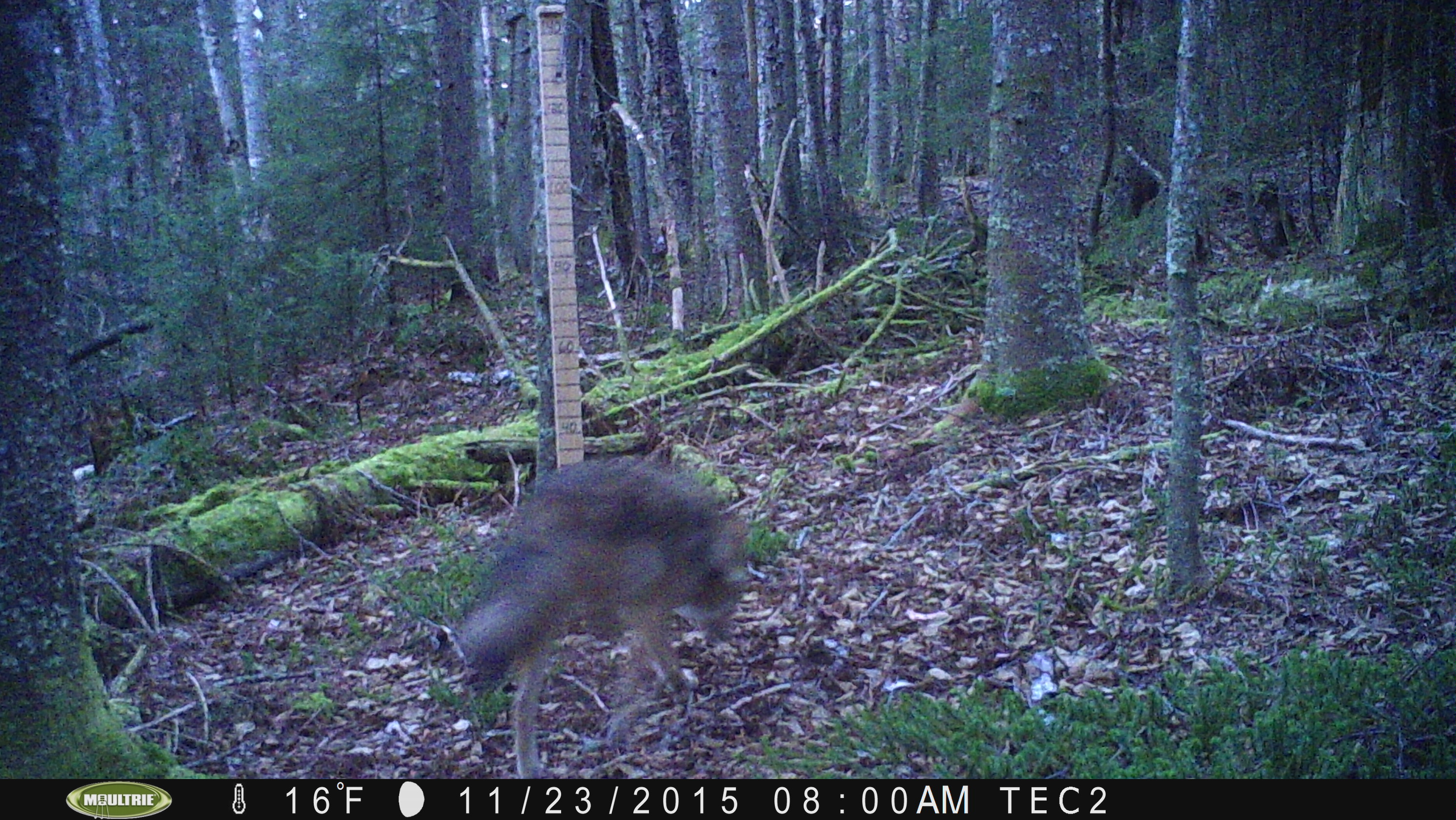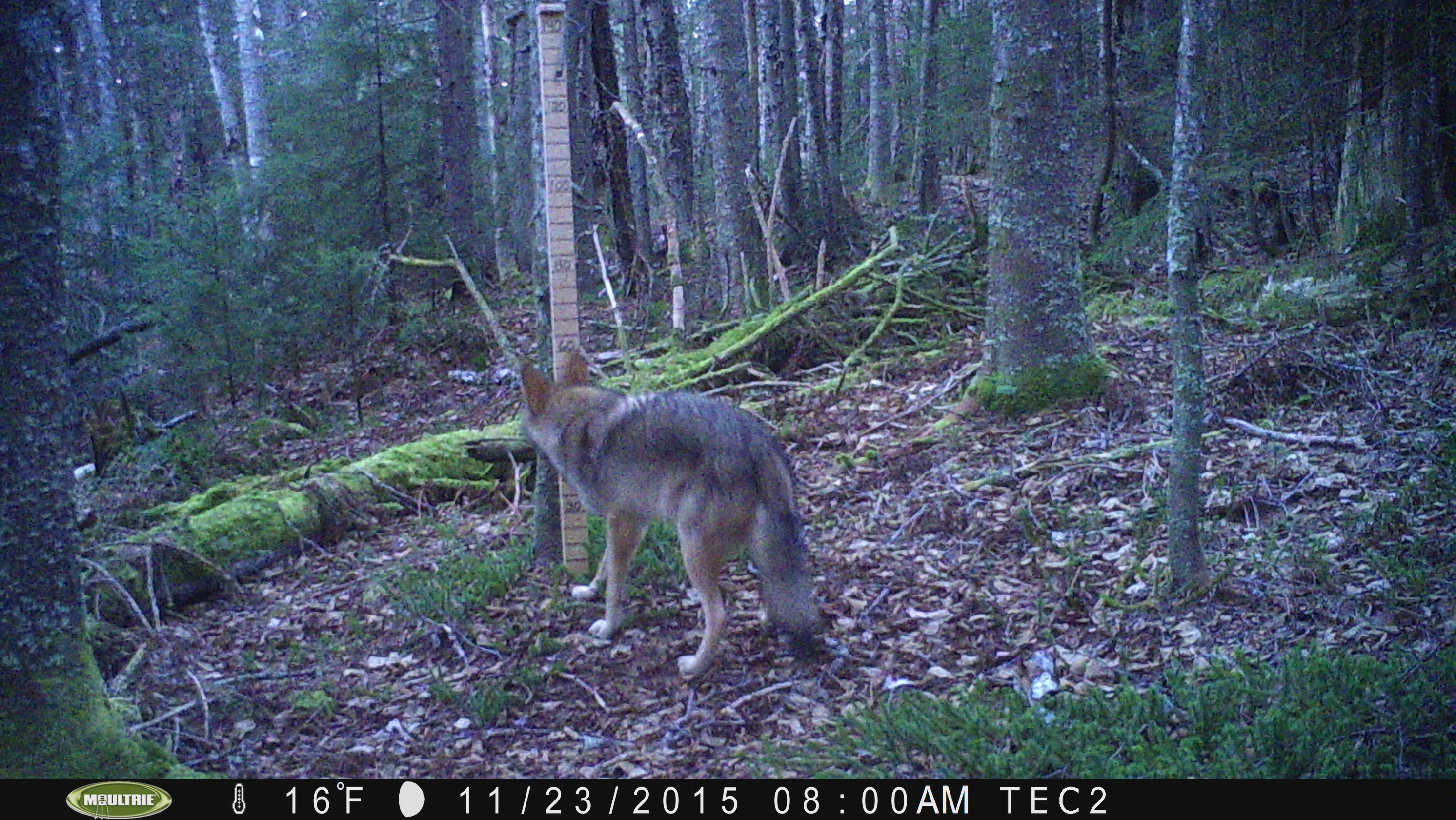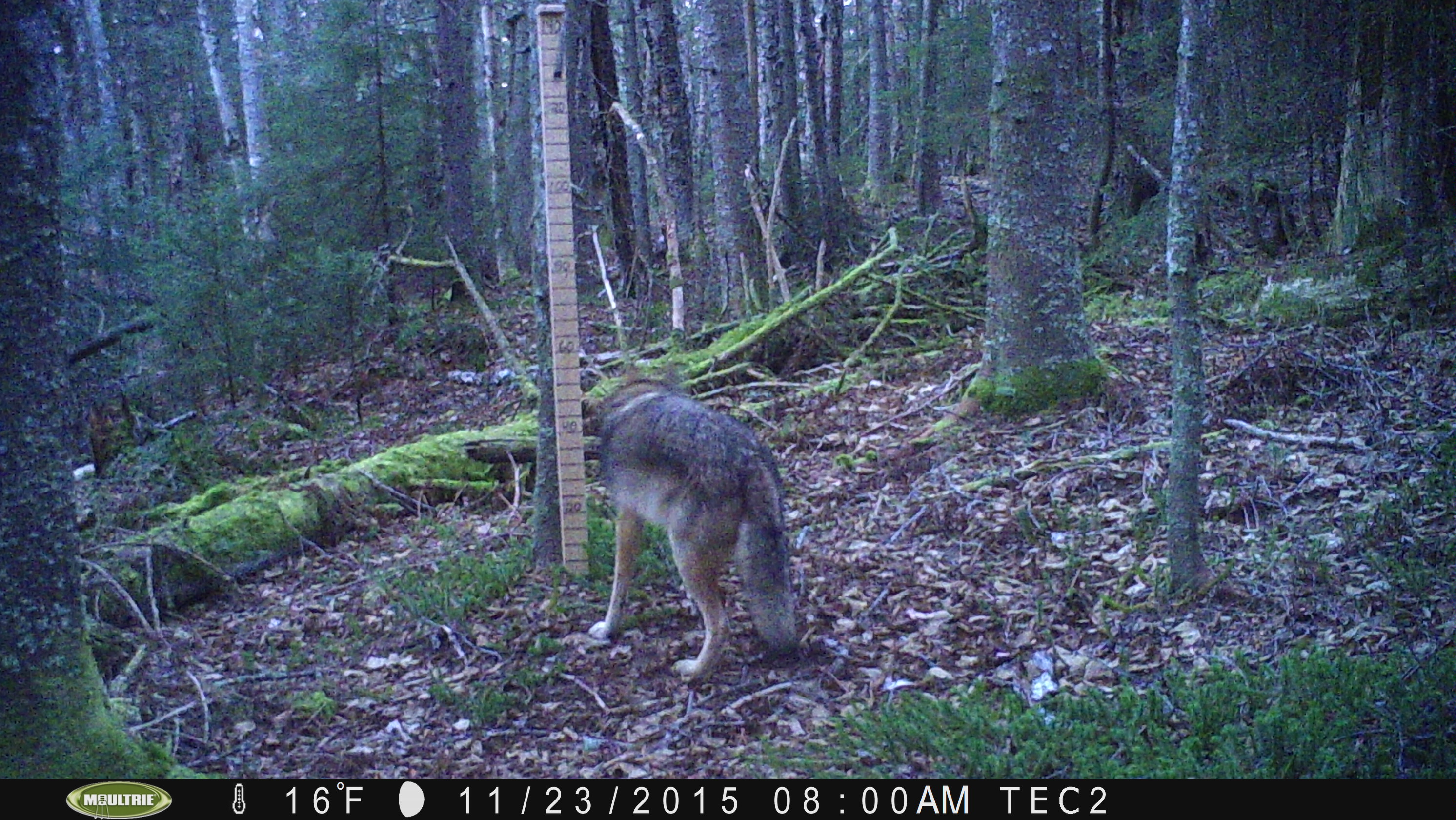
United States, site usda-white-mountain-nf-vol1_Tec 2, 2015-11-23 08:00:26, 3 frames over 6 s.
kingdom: Animalia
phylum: Chordata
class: Mammalia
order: Carnivora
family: Canidae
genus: Canis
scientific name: Canis latrans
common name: coyote